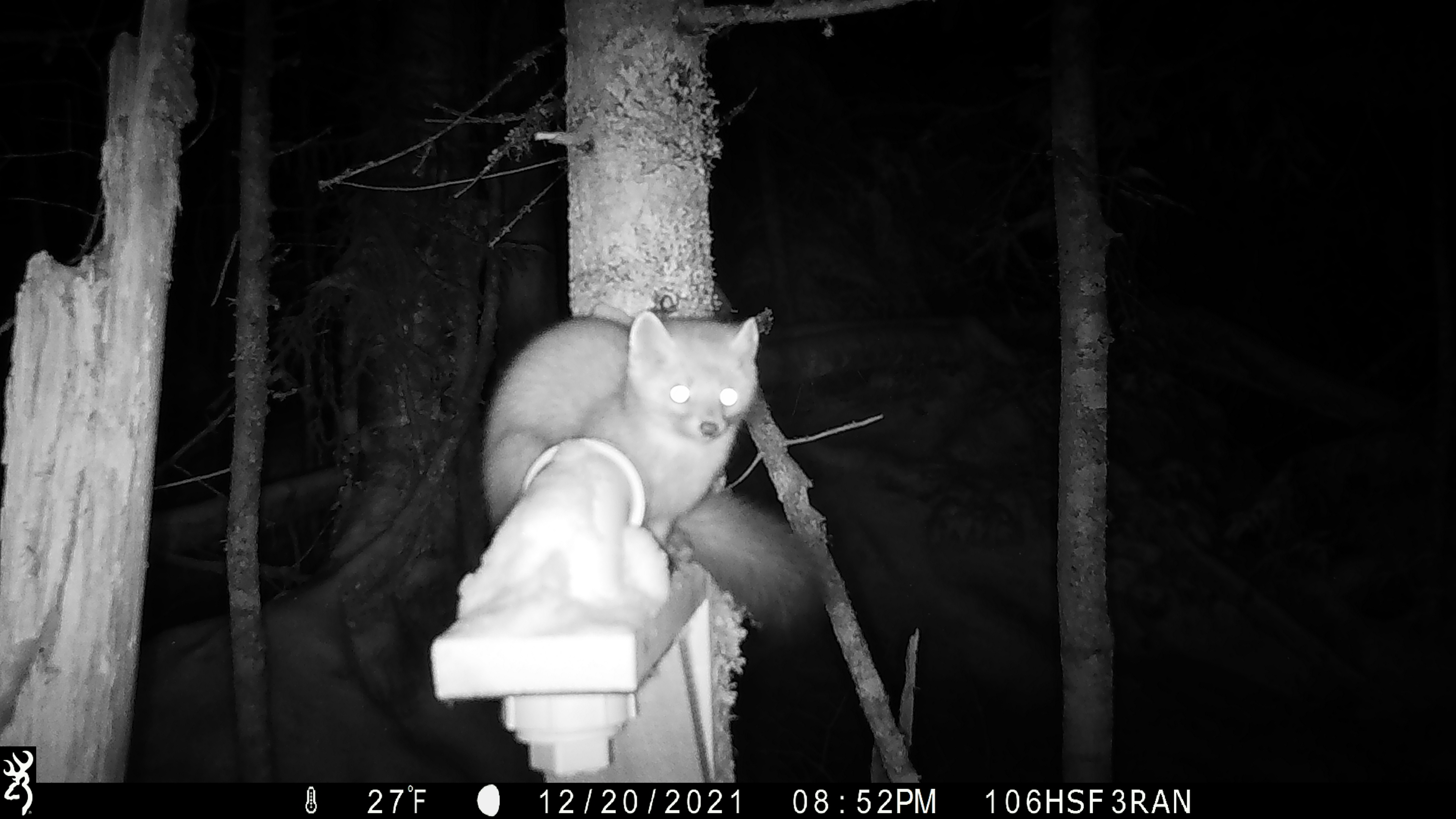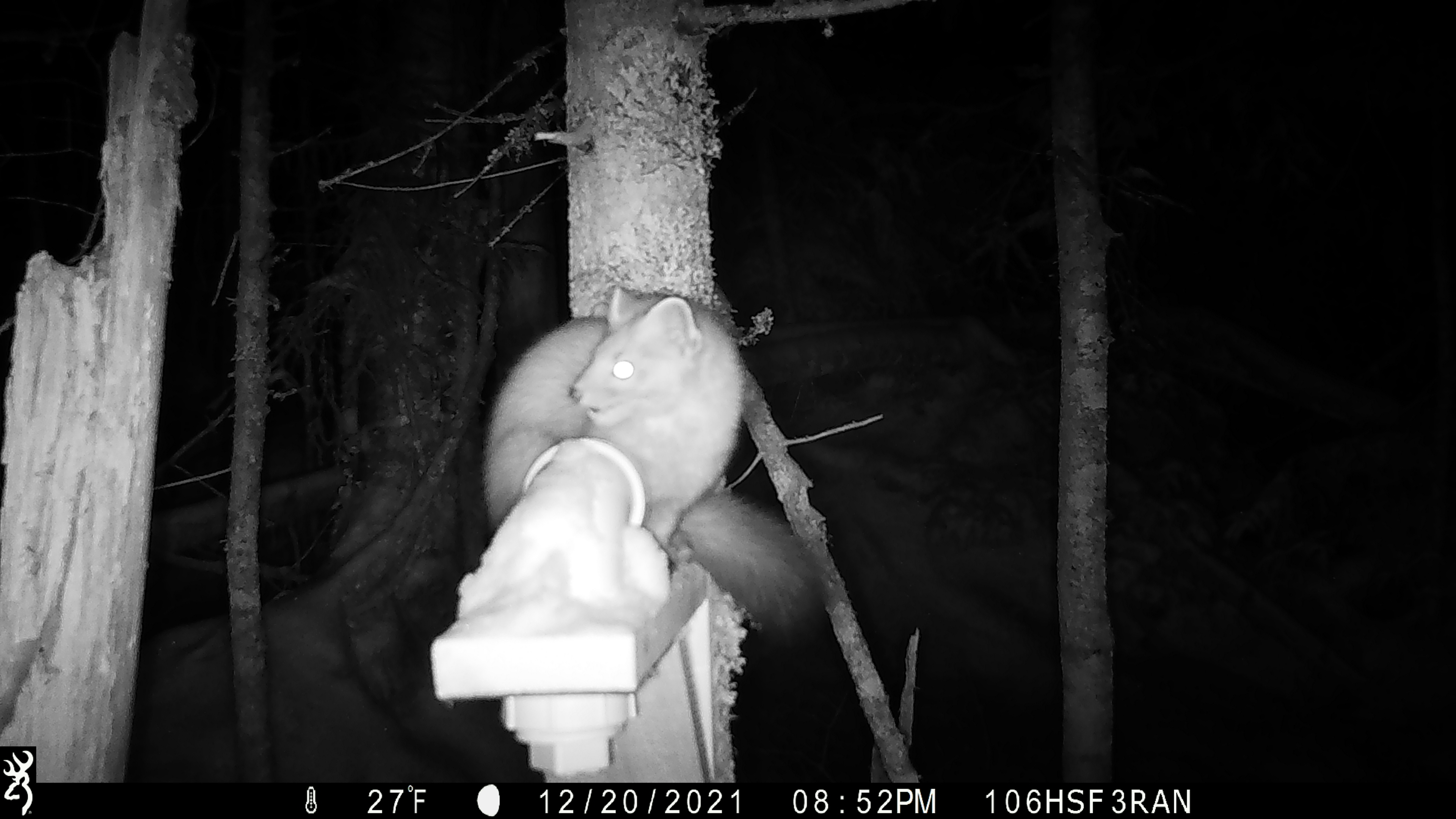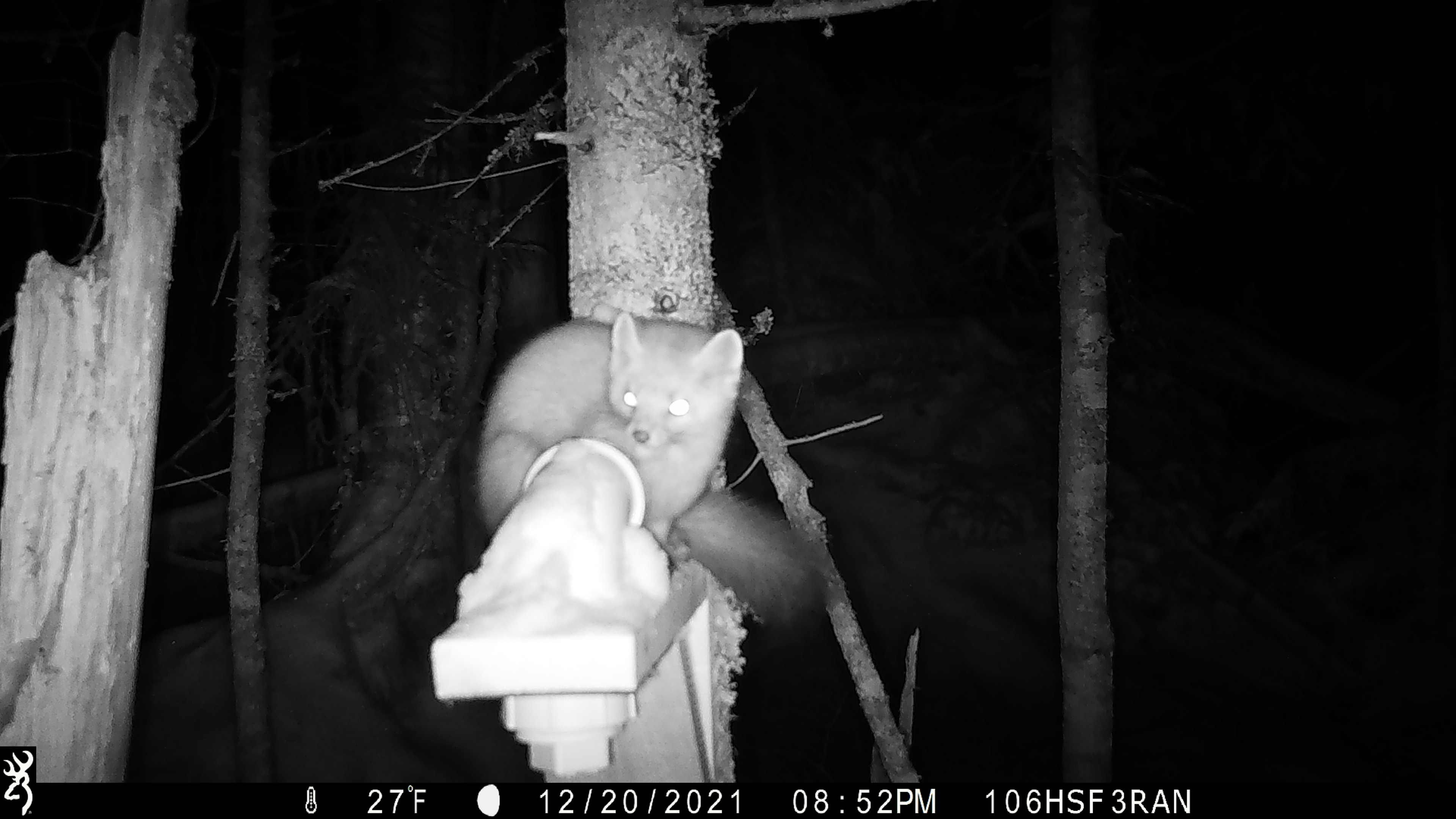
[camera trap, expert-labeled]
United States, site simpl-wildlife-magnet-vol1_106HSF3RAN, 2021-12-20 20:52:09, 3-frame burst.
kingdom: Animalia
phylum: Chordata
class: Mammalia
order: Carnivora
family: Mustelidae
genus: Martes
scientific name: Martes americana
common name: american marten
American marten (Martes americana).